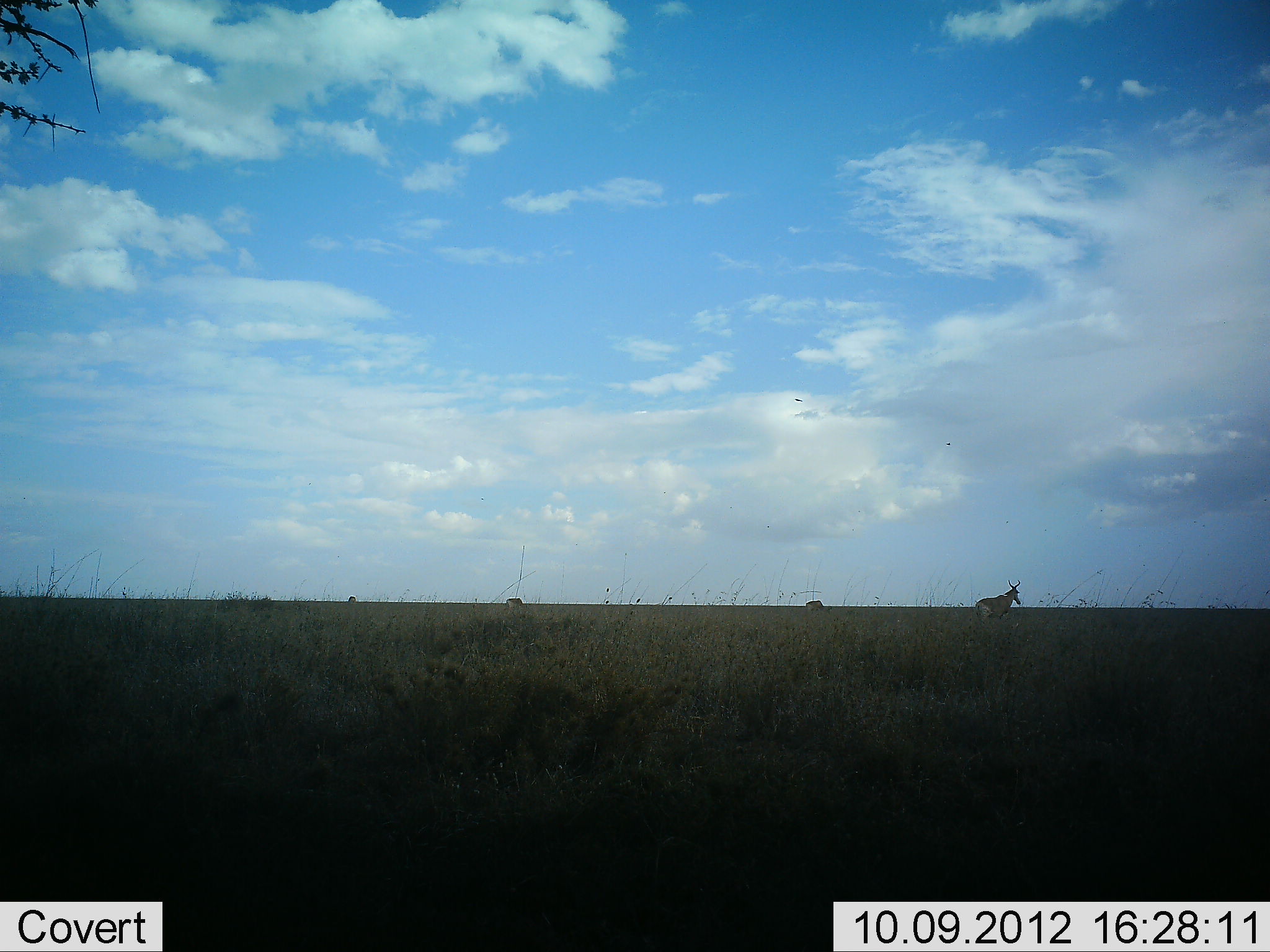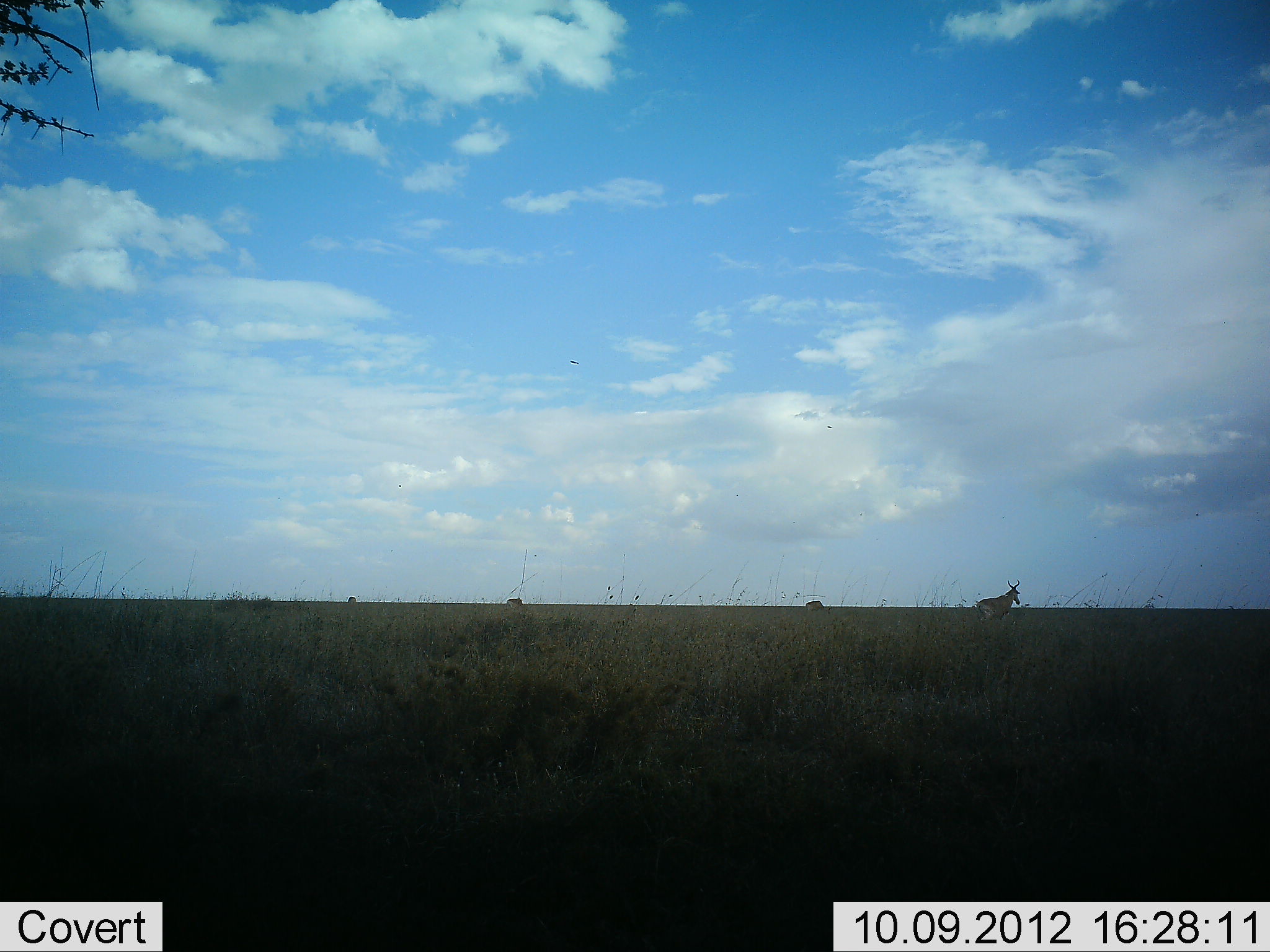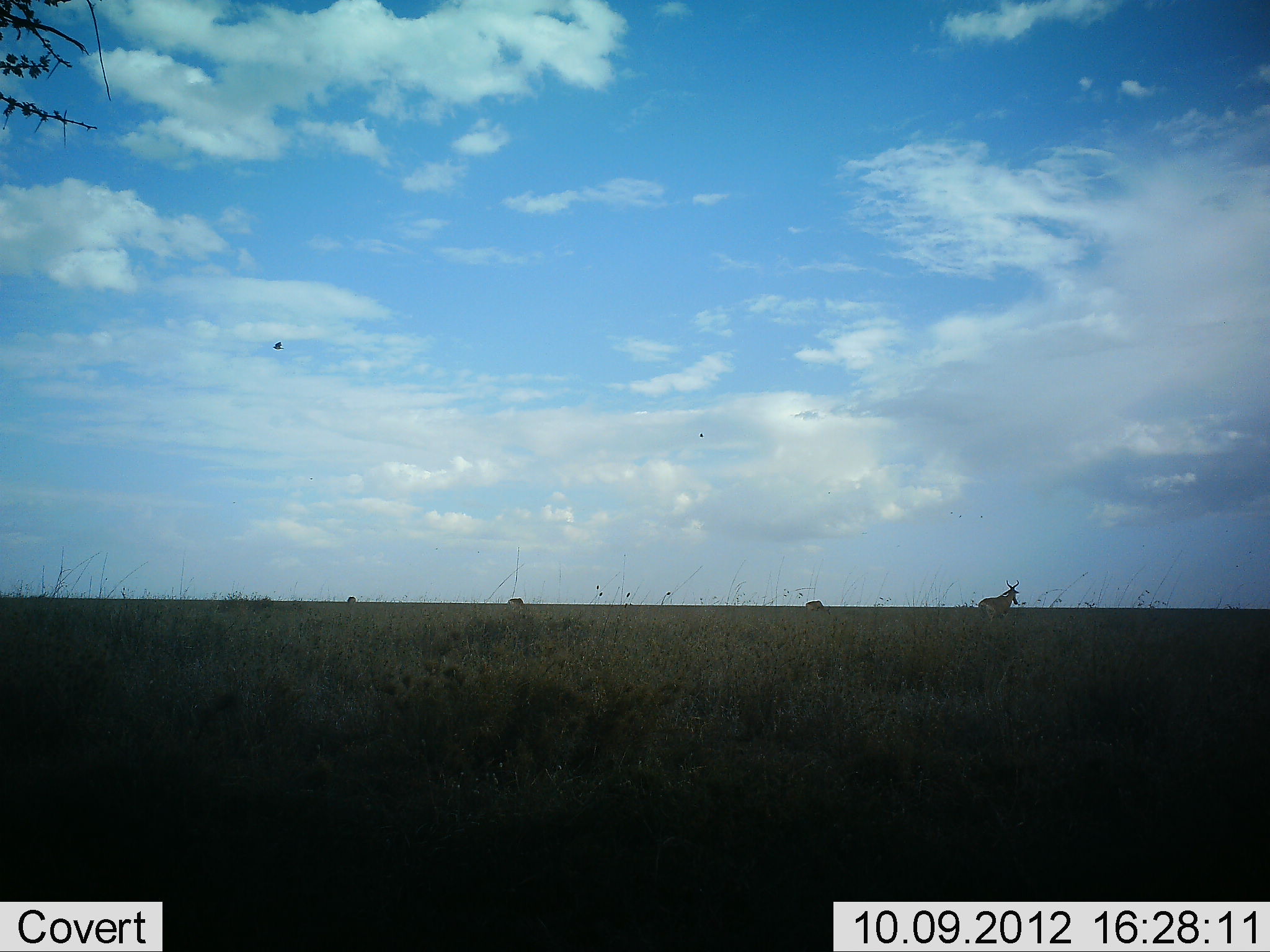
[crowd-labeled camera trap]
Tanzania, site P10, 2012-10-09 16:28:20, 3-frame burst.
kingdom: Animalia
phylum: Chordata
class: Mammalia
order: Artiodactyla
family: Bovidae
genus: Alcelaphus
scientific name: Alcelaphus buselaphus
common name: hartebeest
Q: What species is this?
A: Hartebeest (Alcelaphus buselaphus).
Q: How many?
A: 1.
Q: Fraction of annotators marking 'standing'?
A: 100%.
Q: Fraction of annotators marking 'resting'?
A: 0%.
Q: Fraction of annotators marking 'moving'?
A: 0%.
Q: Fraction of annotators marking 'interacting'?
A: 0%.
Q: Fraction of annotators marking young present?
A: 0%.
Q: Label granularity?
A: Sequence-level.